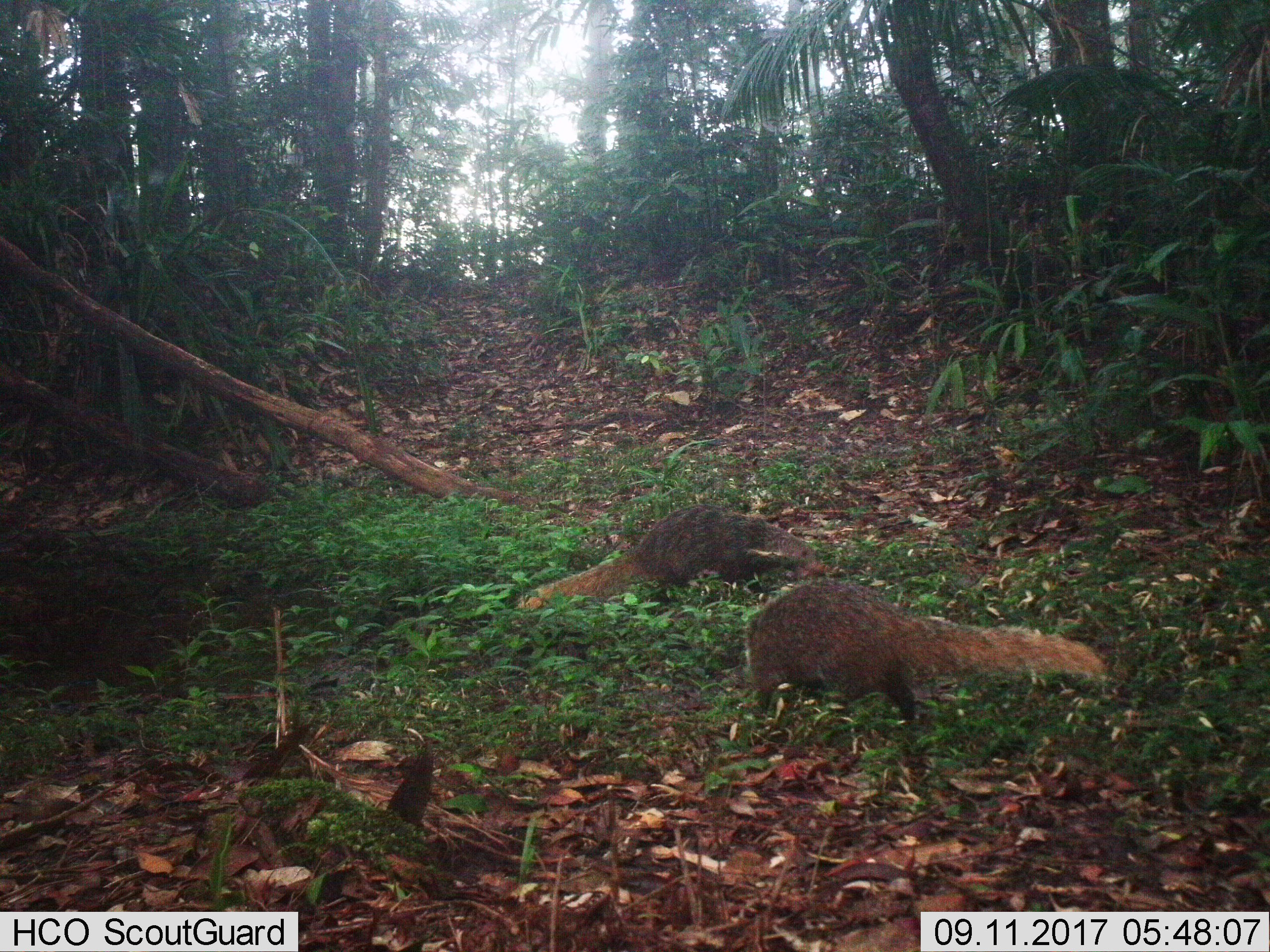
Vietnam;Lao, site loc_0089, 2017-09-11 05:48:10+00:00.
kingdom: Animalia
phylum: Chordata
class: Mammalia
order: Carnivora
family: Herpestidae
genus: Urva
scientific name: Urva urva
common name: crab-eating mongoose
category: crab eating mongoose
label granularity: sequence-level